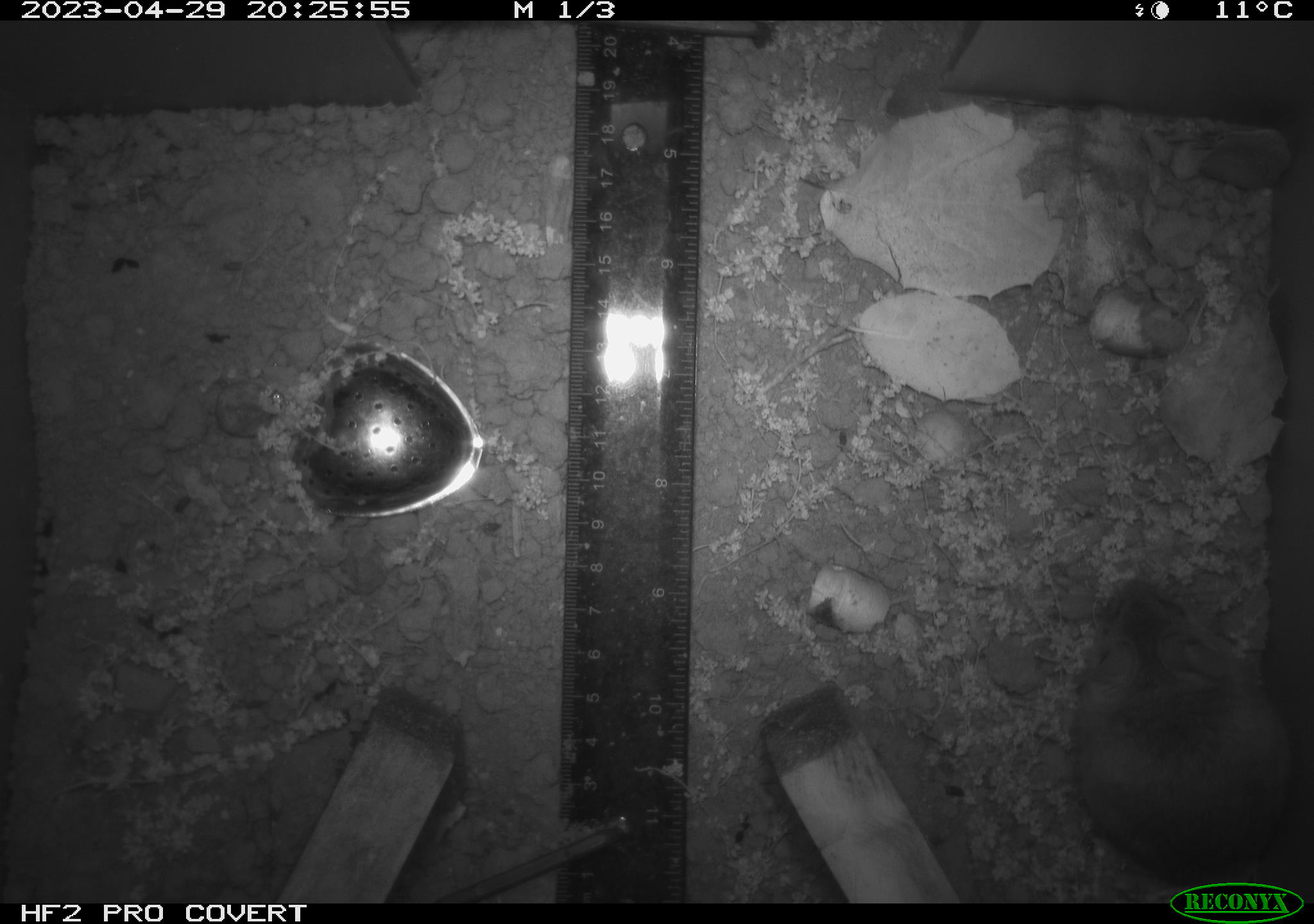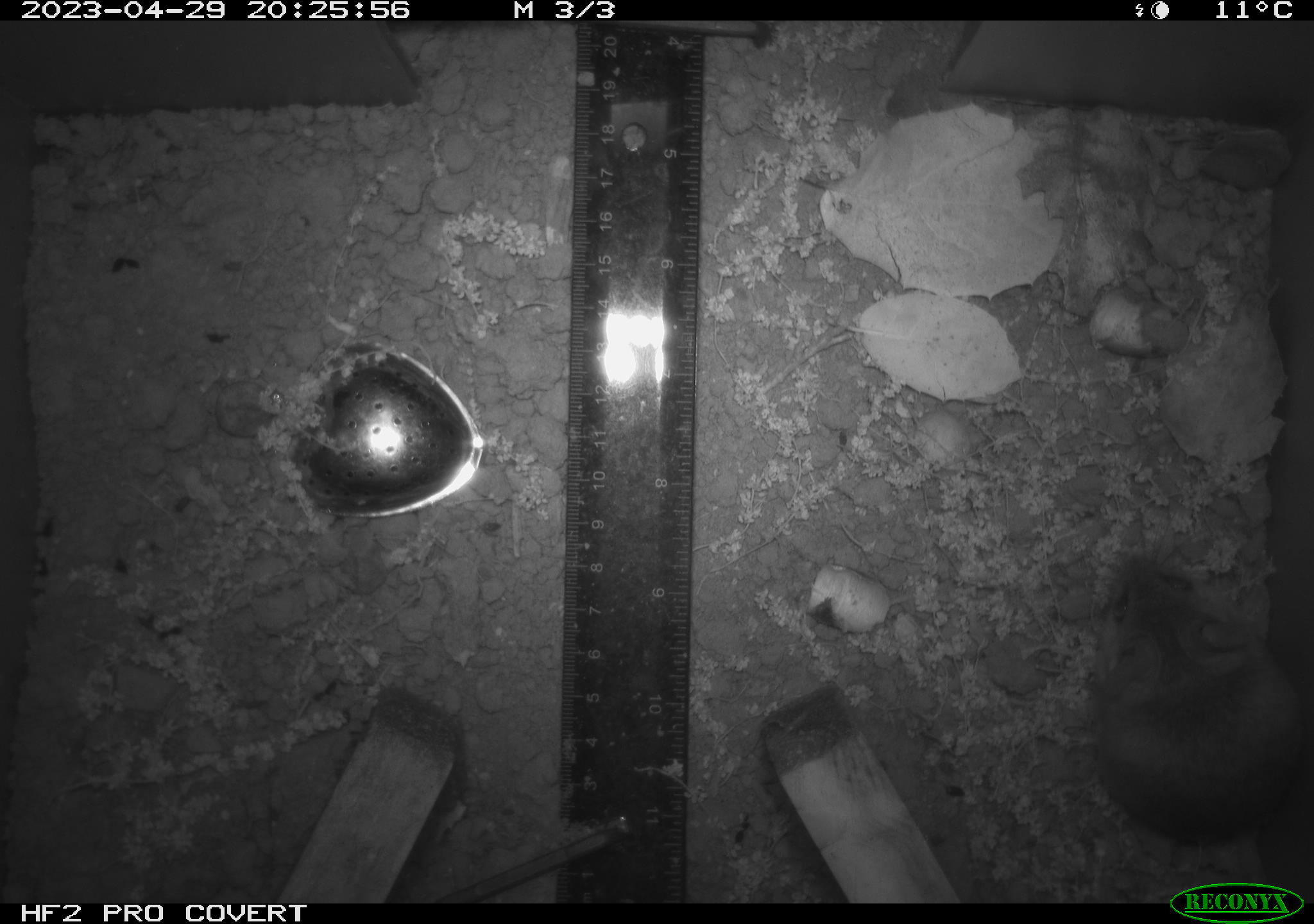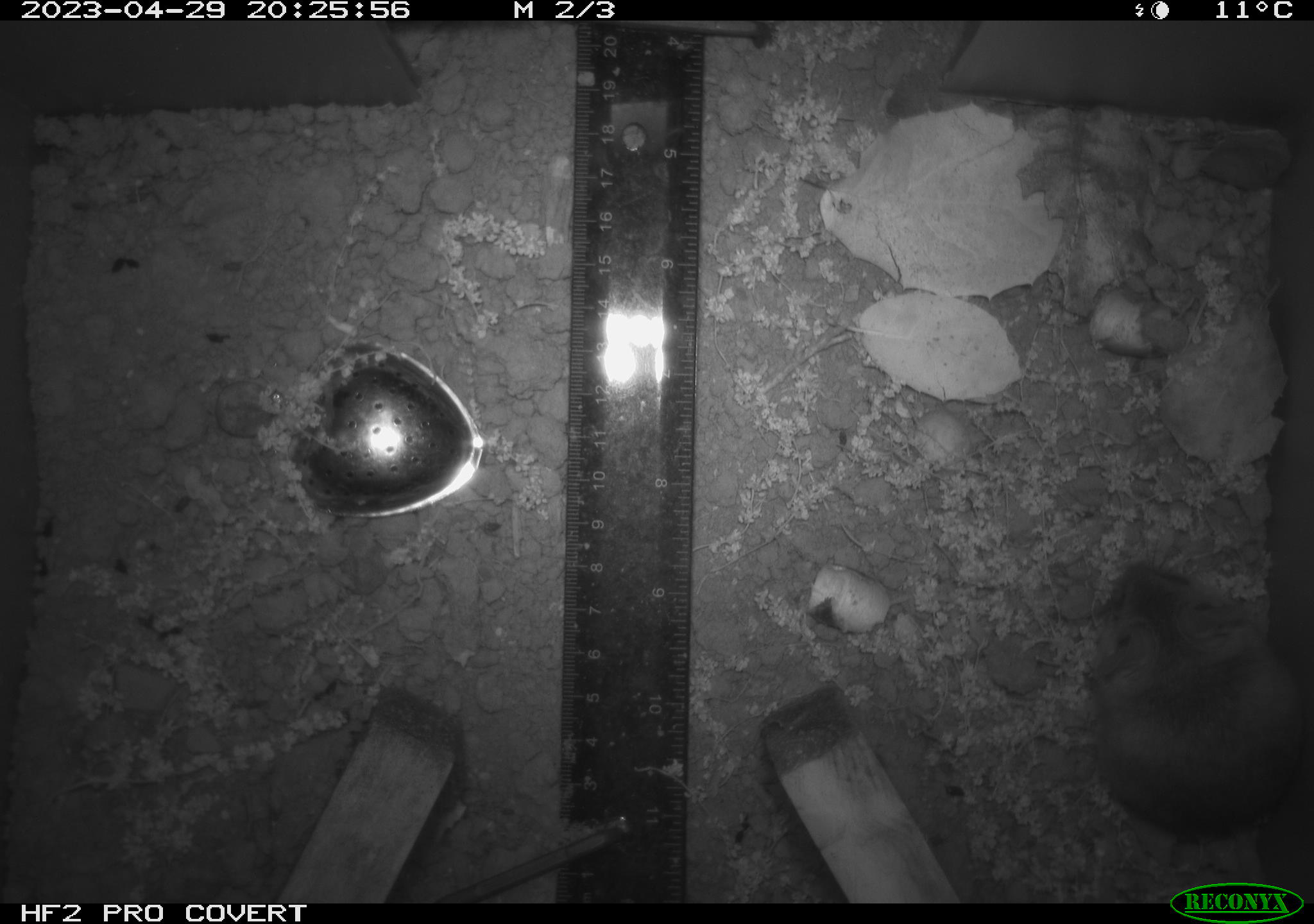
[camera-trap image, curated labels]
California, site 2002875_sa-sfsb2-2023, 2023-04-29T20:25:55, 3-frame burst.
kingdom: Animalia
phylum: Chordata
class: Mammalia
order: Rodentia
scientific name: Rodentia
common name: mouse species